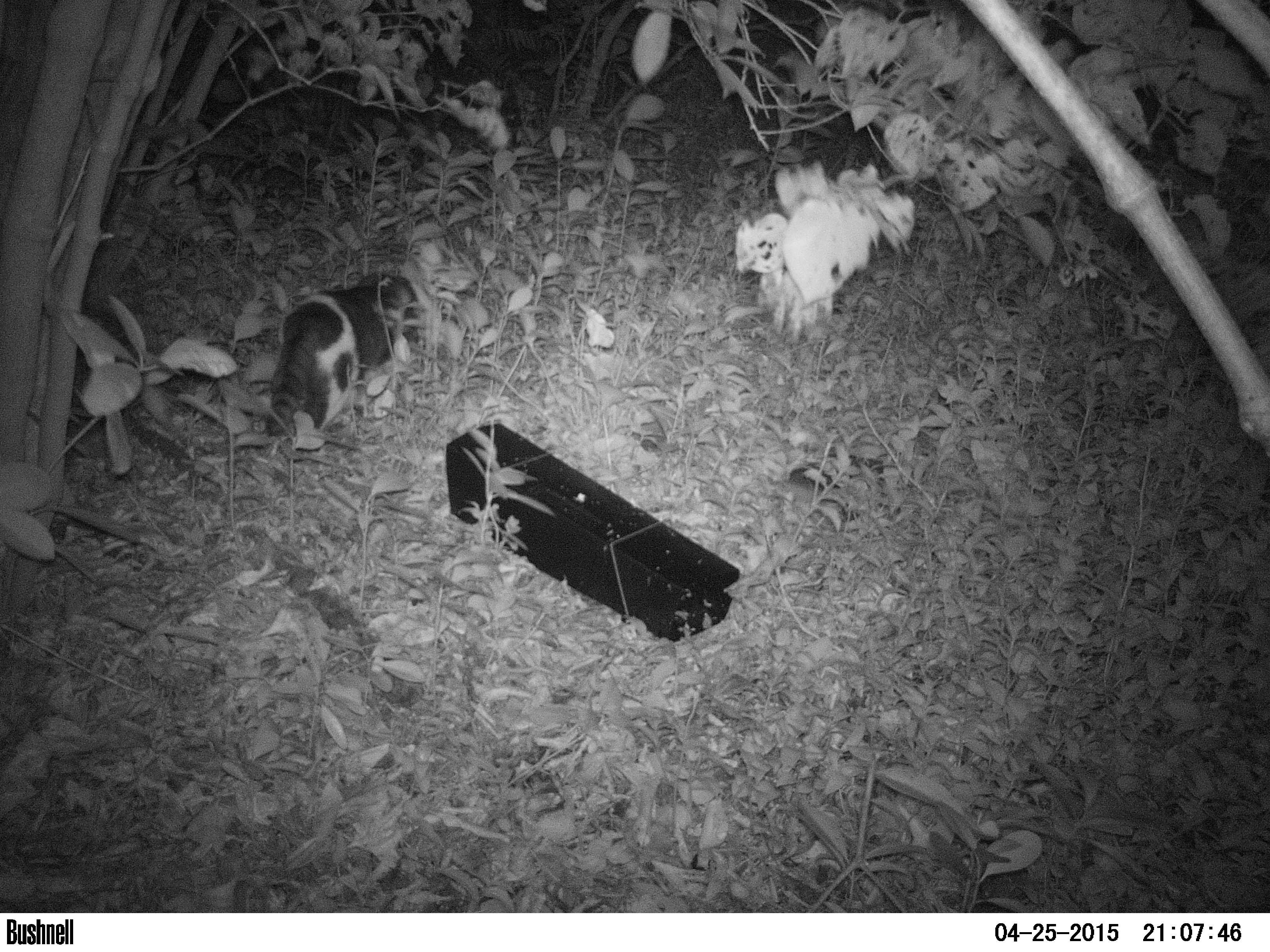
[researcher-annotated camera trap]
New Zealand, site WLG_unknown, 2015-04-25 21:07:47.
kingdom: Animalia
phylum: Chordata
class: Mammalia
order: Carnivora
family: Felidae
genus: Felis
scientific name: Felis catus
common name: domestic cat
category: cat